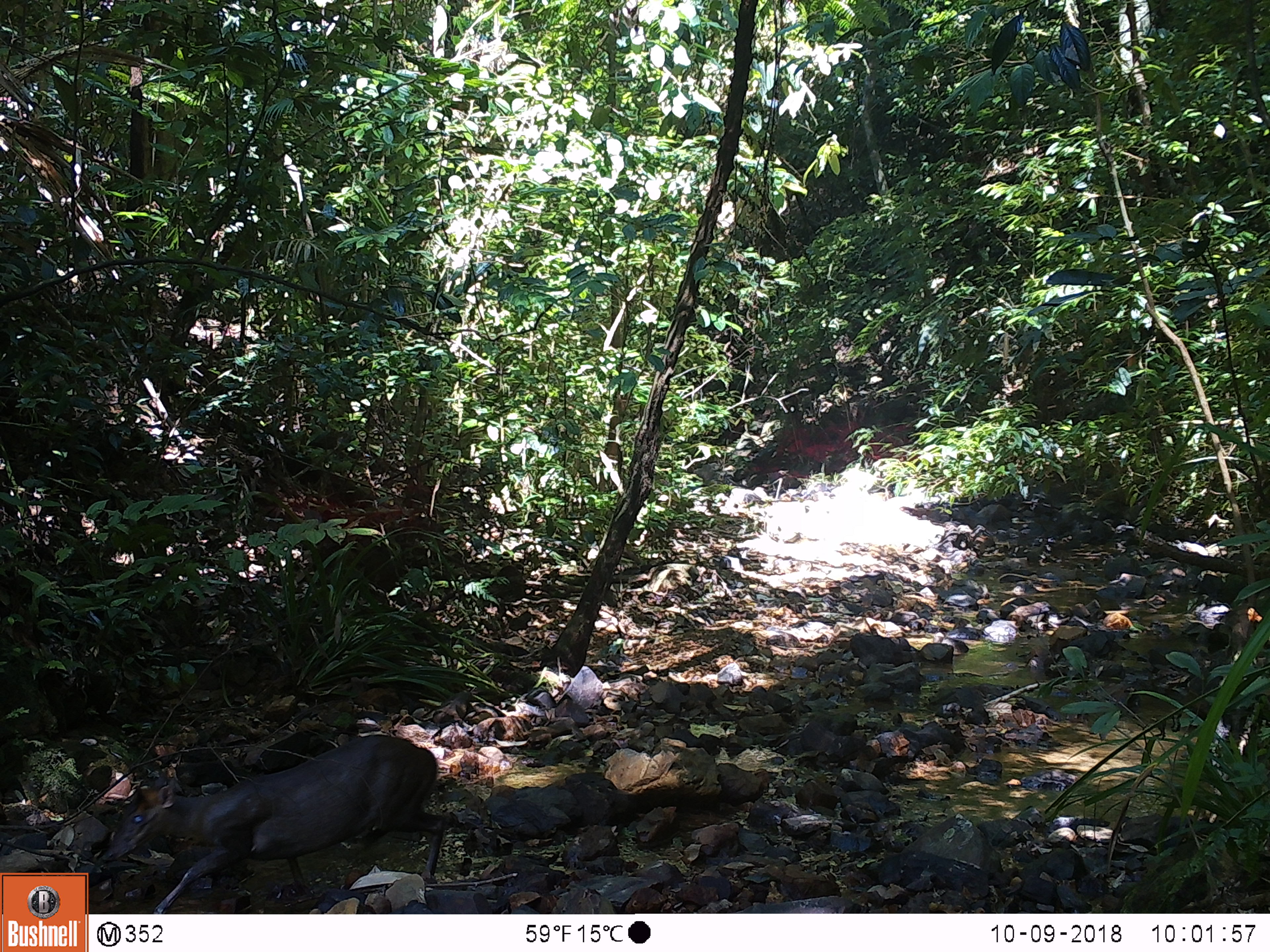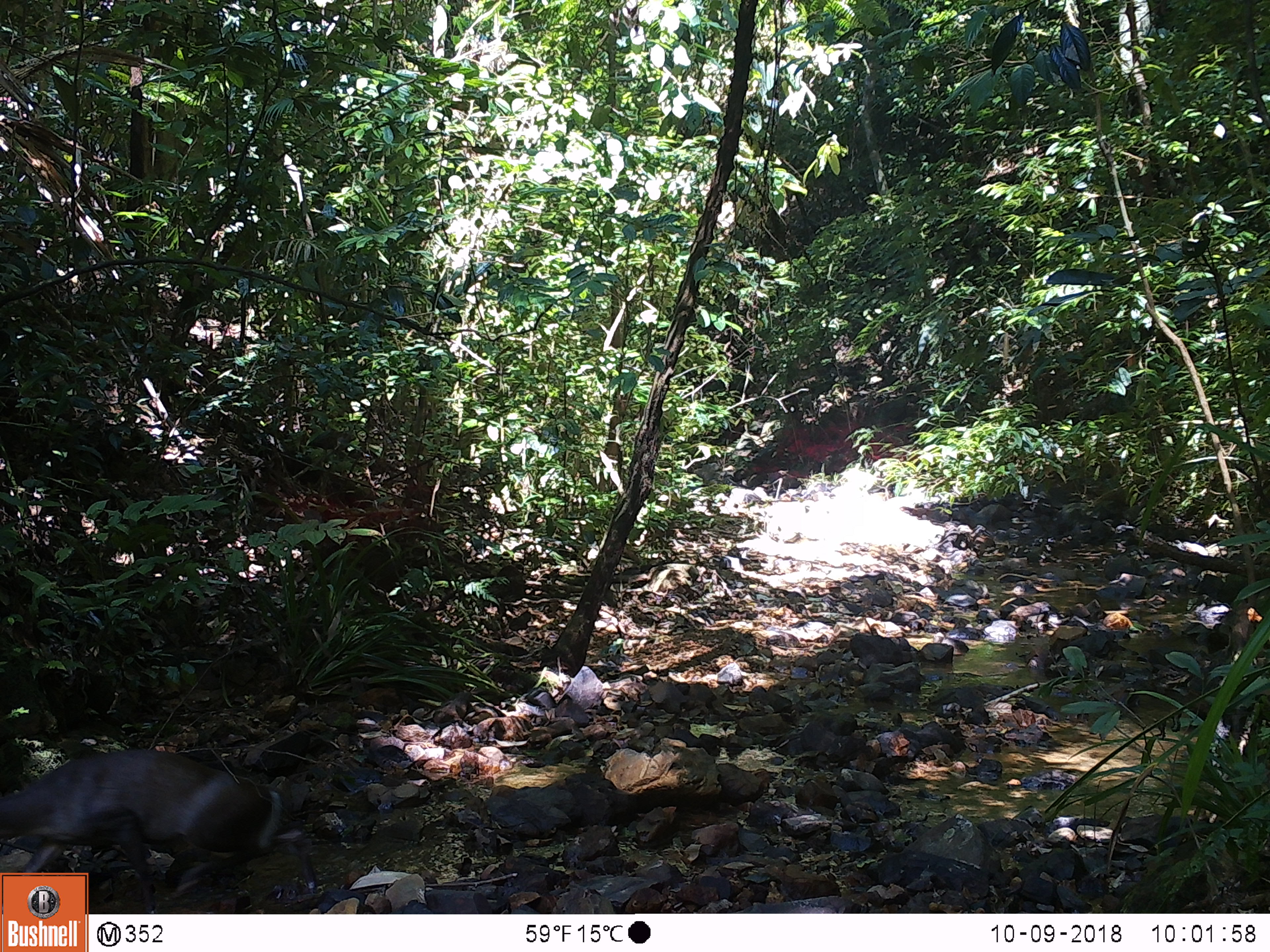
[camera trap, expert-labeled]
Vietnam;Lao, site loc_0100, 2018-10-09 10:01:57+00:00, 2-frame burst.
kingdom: Animalia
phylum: Chordata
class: Mammalia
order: Artiodactyla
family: Cervidae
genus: Muntiacus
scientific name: Muntiacus rooseveltorum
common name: roosevelt's muntjac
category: roosevelts muntjac group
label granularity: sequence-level